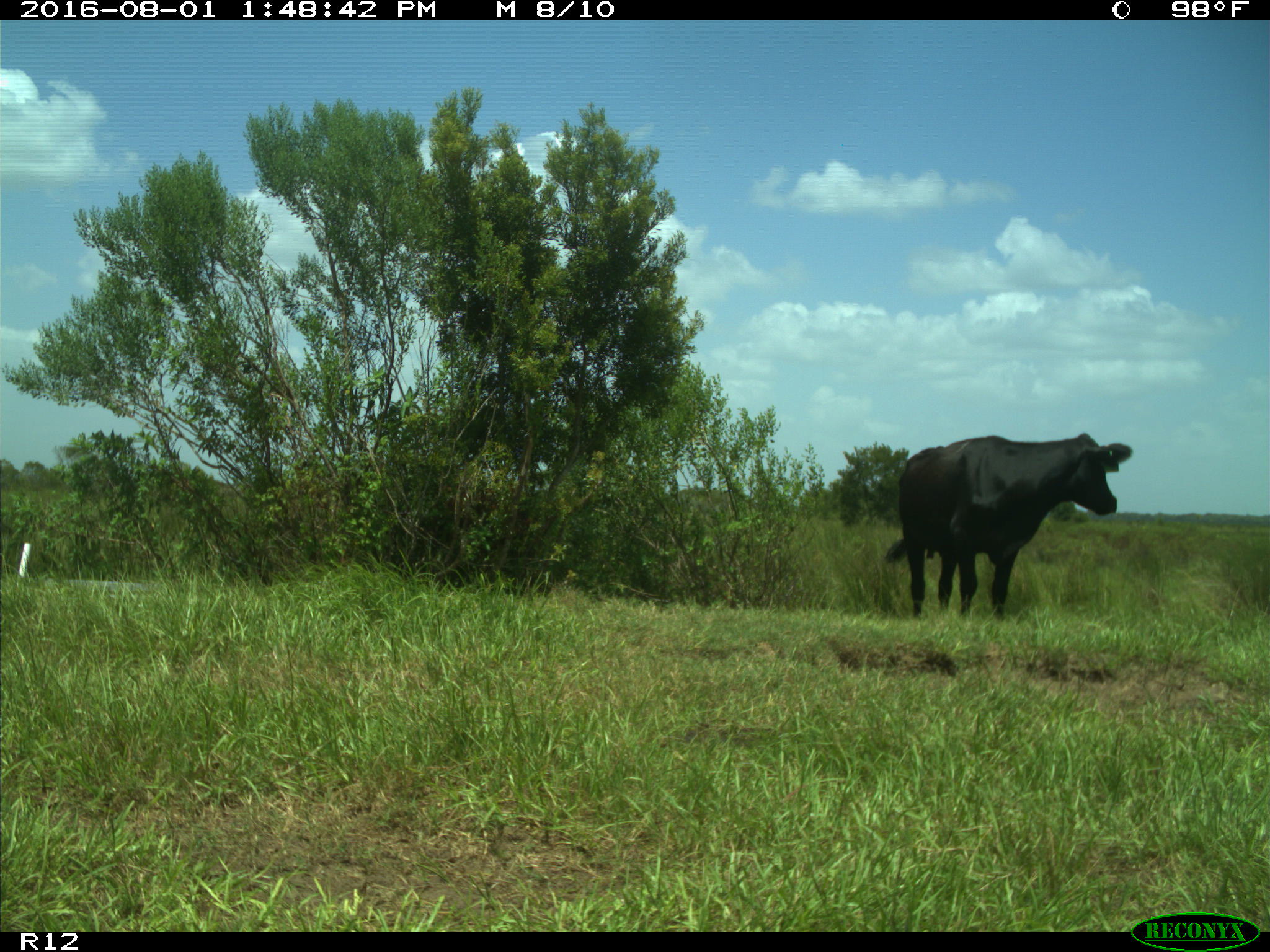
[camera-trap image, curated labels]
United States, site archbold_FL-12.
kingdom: Animalia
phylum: Chordata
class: Mammalia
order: Artiodactyla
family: Bovidae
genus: Bos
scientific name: Bos taurus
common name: domestic cow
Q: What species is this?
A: Bos taurus (domestic cow).